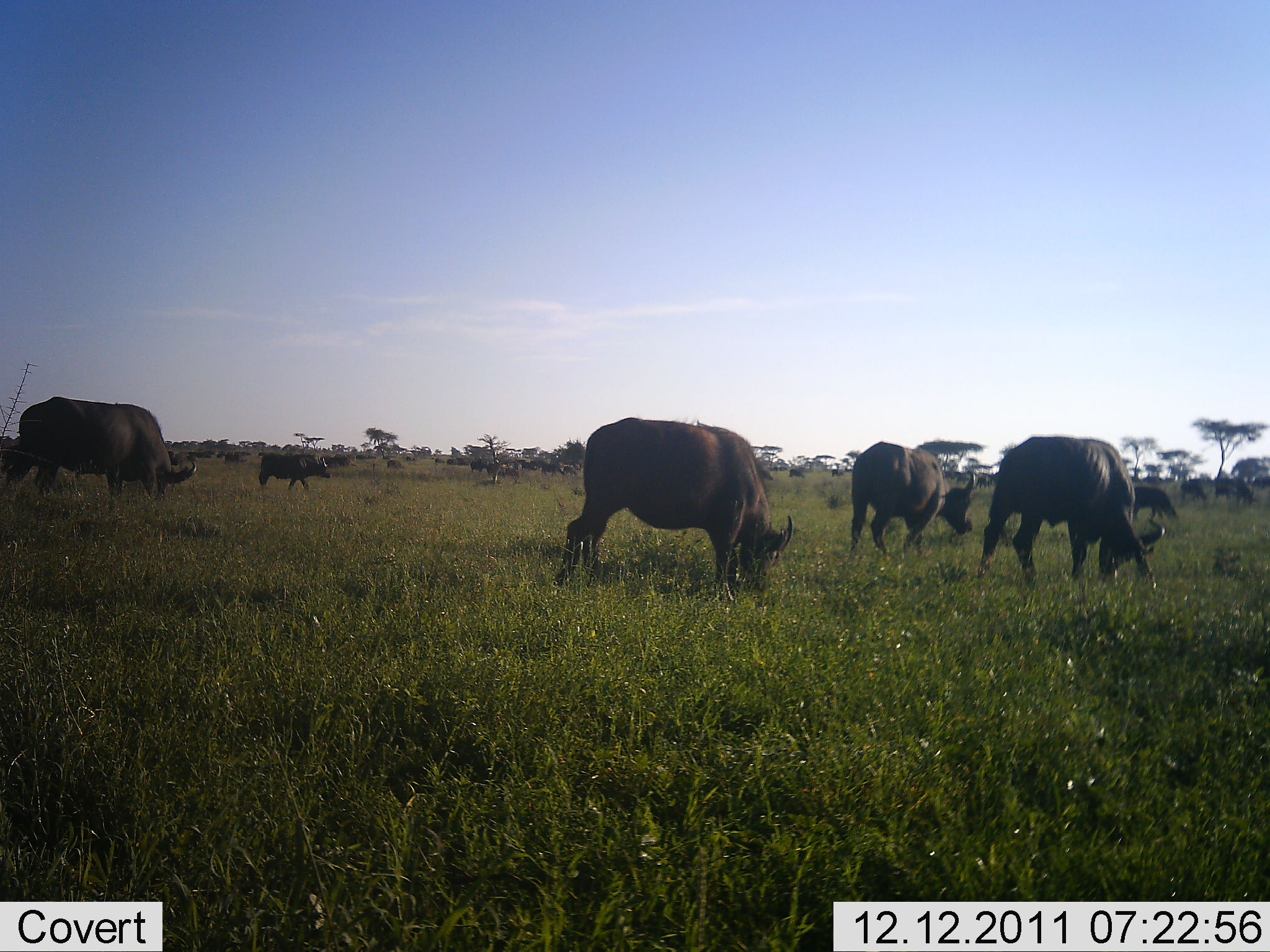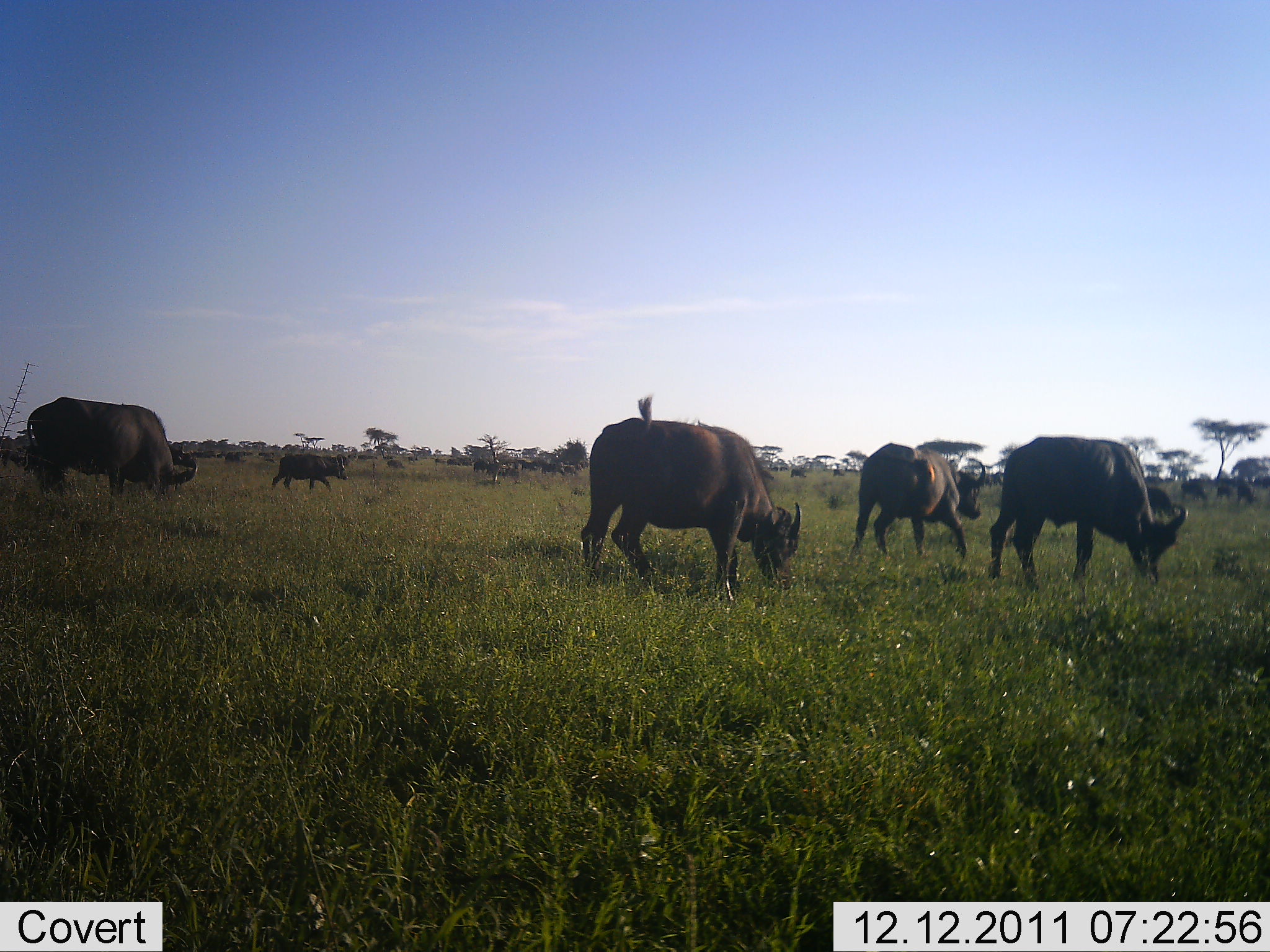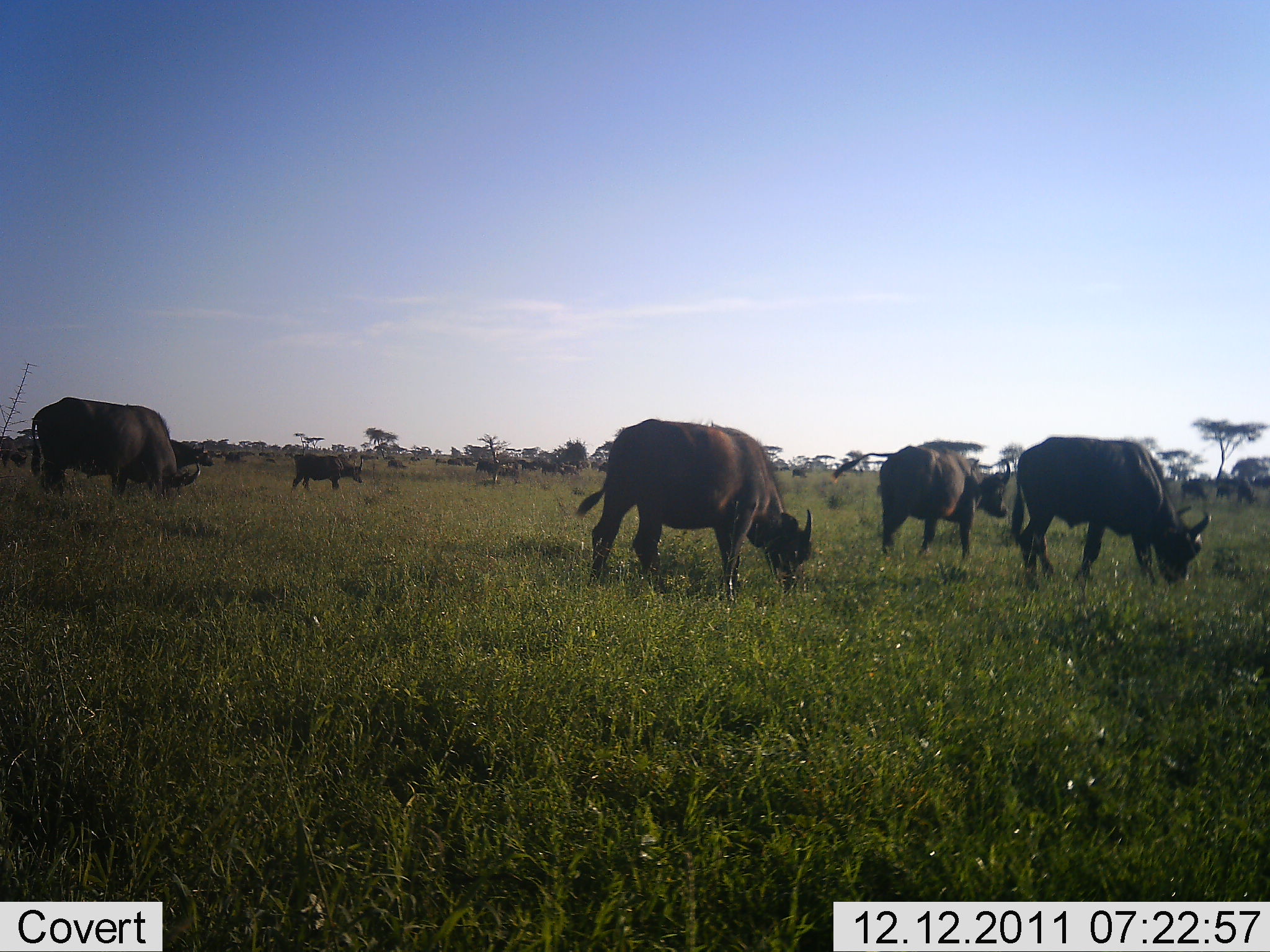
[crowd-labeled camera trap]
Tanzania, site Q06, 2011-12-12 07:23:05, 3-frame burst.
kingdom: Animalia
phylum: Chordata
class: Mammalia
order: Artiodactyla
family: Bovidae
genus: Syncerus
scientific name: Syncerus caffer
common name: cape buffalo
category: buffalo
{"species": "buffalo (cape buffalo) (Syncerus caffer)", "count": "6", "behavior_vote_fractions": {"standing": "0%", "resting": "0%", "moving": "27%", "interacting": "0%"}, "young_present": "0%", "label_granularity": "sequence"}